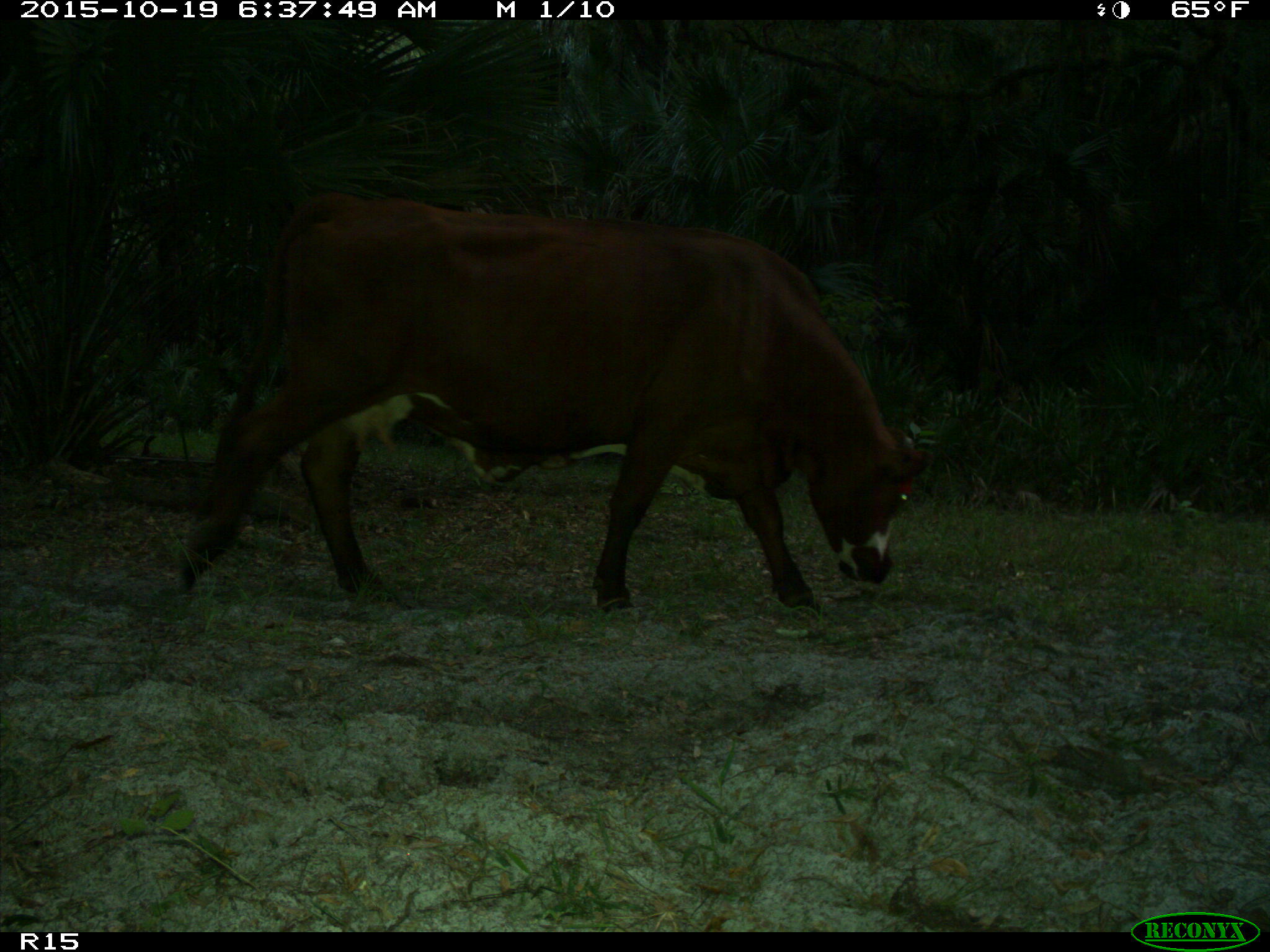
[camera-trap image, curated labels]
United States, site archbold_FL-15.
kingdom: Animalia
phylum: Chordata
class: Mammalia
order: Artiodactyla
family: Bovidae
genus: Bos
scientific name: Bos taurus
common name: domestic cow